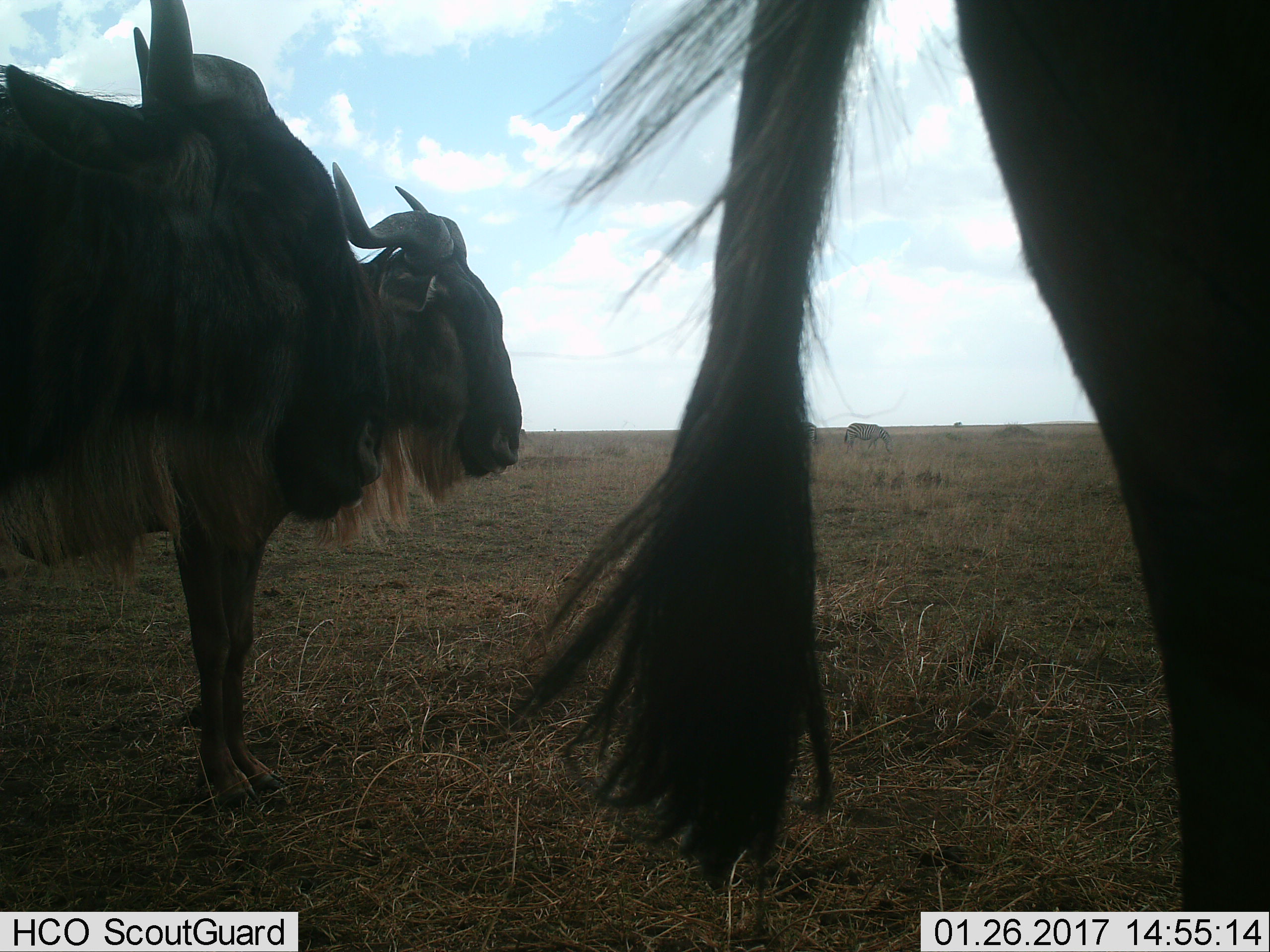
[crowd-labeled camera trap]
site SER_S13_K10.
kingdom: Animalia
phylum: Chordata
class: Mammalia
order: Artiodactyla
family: Bovidae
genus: Connochaetes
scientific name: Connochaetes taurinus taurinus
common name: blue wildebeest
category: wildebeestblue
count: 3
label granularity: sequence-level